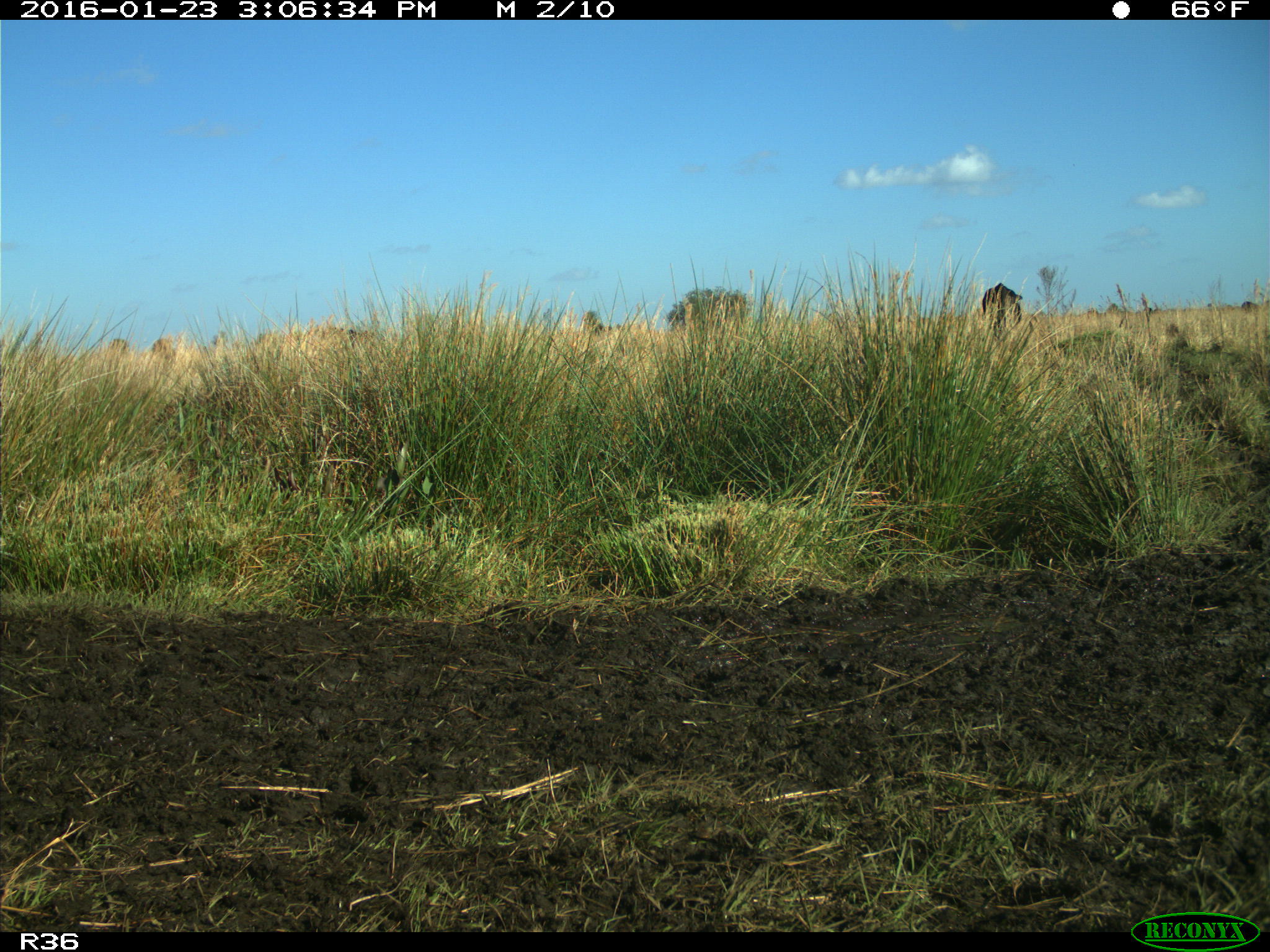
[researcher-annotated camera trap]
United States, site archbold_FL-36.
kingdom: Animalia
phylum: Chordata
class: Mammalia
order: Artiodactyla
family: Bovidae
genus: Bos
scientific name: Bos taurus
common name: domestic cow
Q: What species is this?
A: Bos taurus (domestic cow).